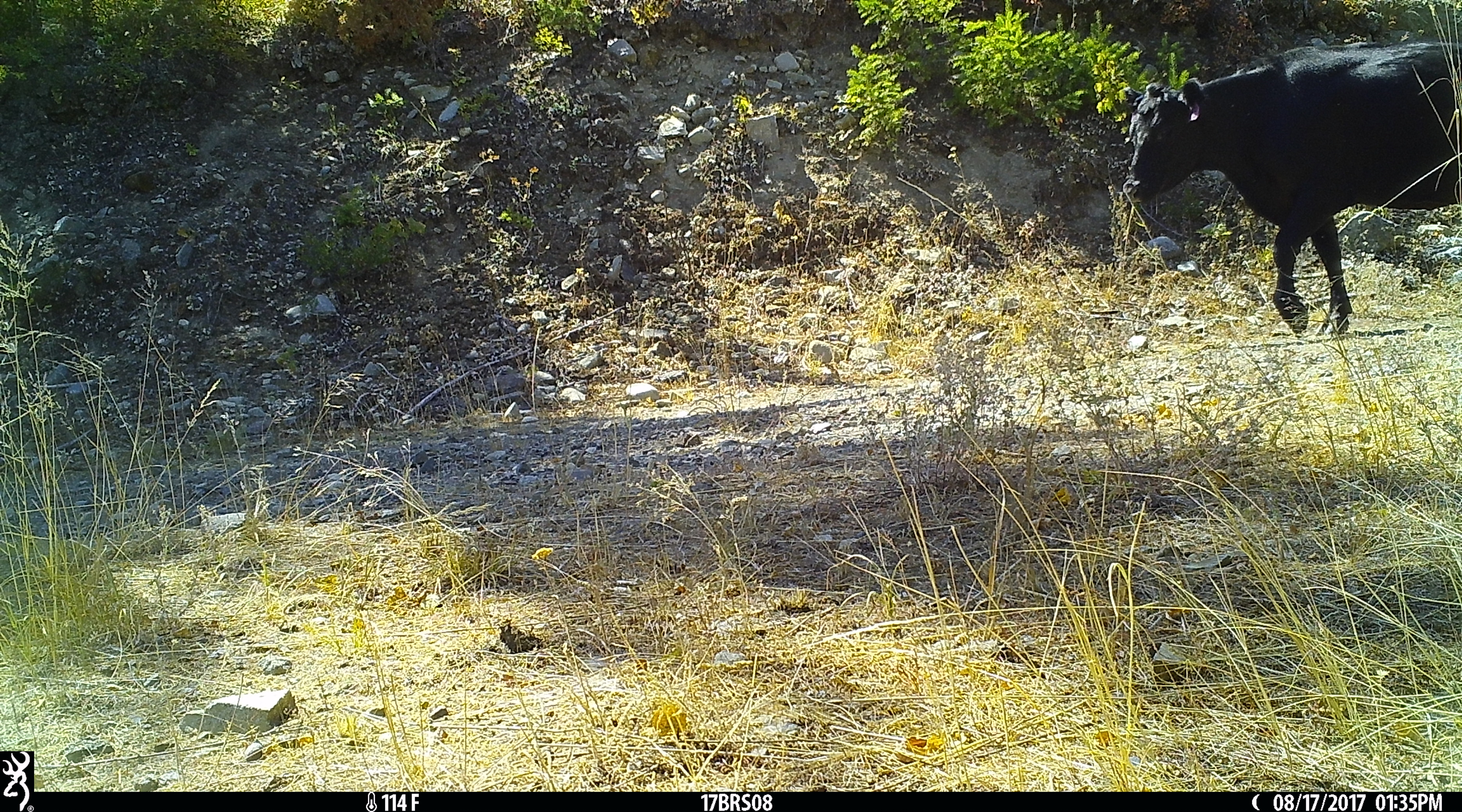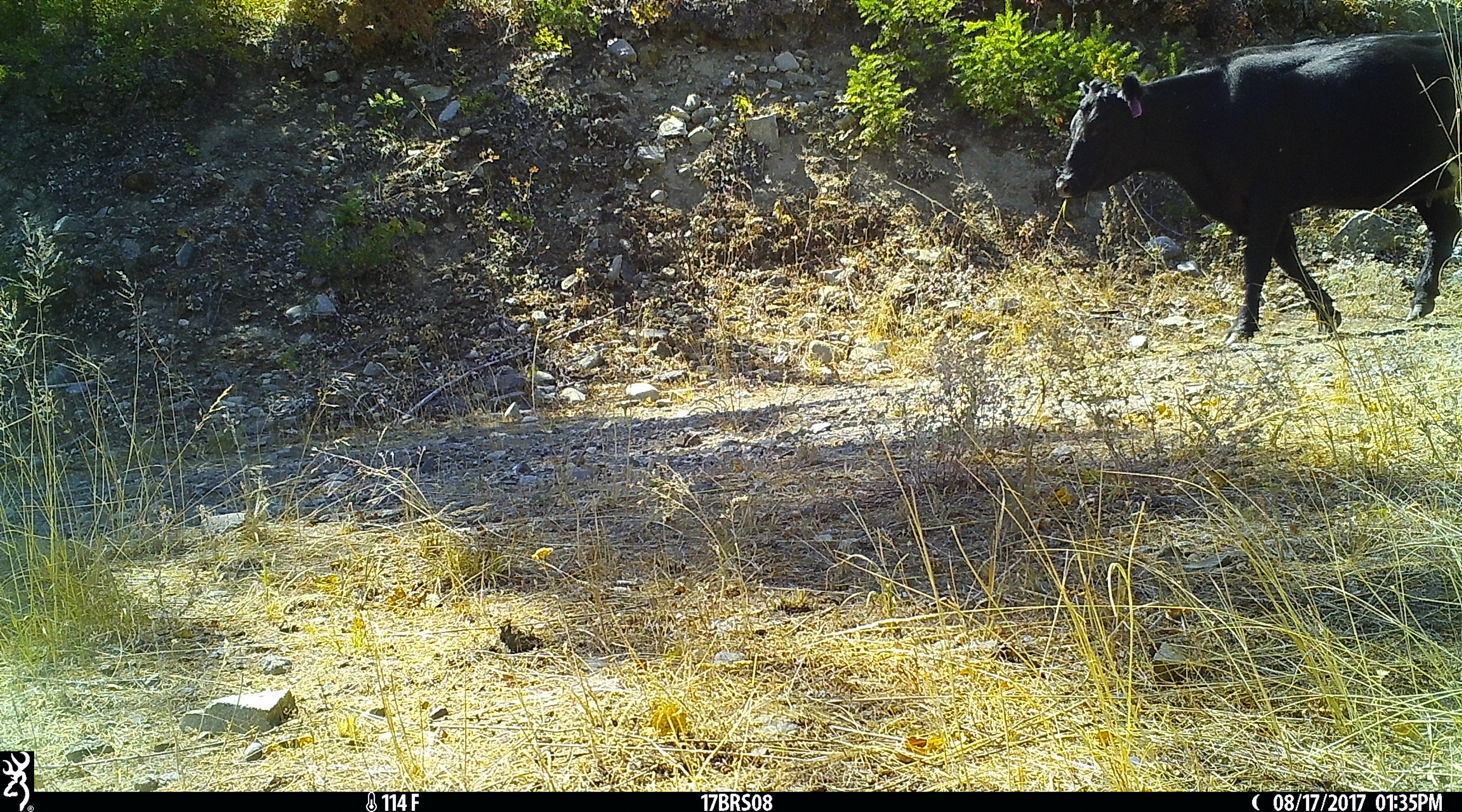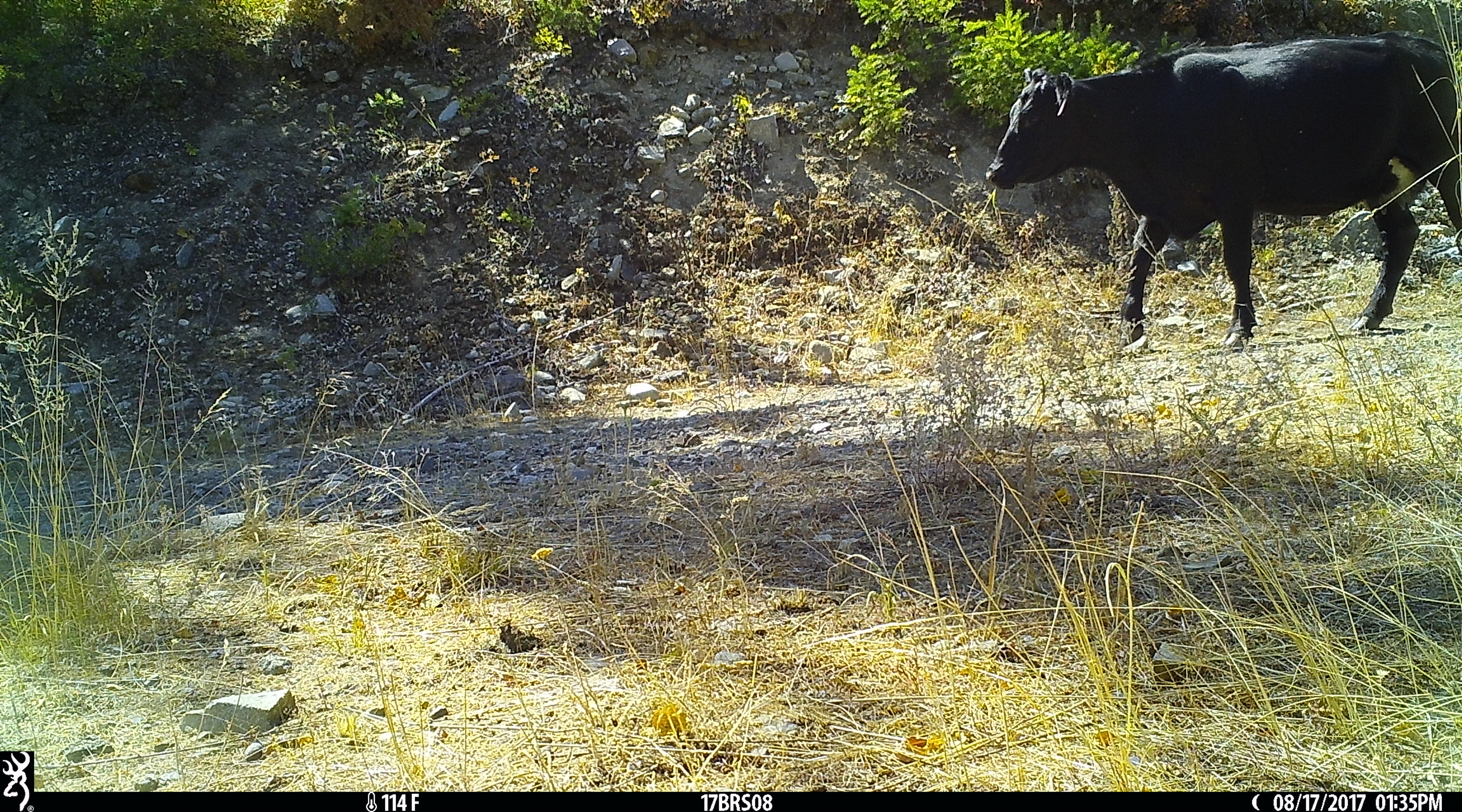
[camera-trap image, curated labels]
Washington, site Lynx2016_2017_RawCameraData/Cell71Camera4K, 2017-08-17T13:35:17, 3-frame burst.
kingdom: Animalia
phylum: Chordata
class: Mammalia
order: Artiodactyla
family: Bovidae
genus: Bos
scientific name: Bos taurus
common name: domestic cattle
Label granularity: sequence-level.